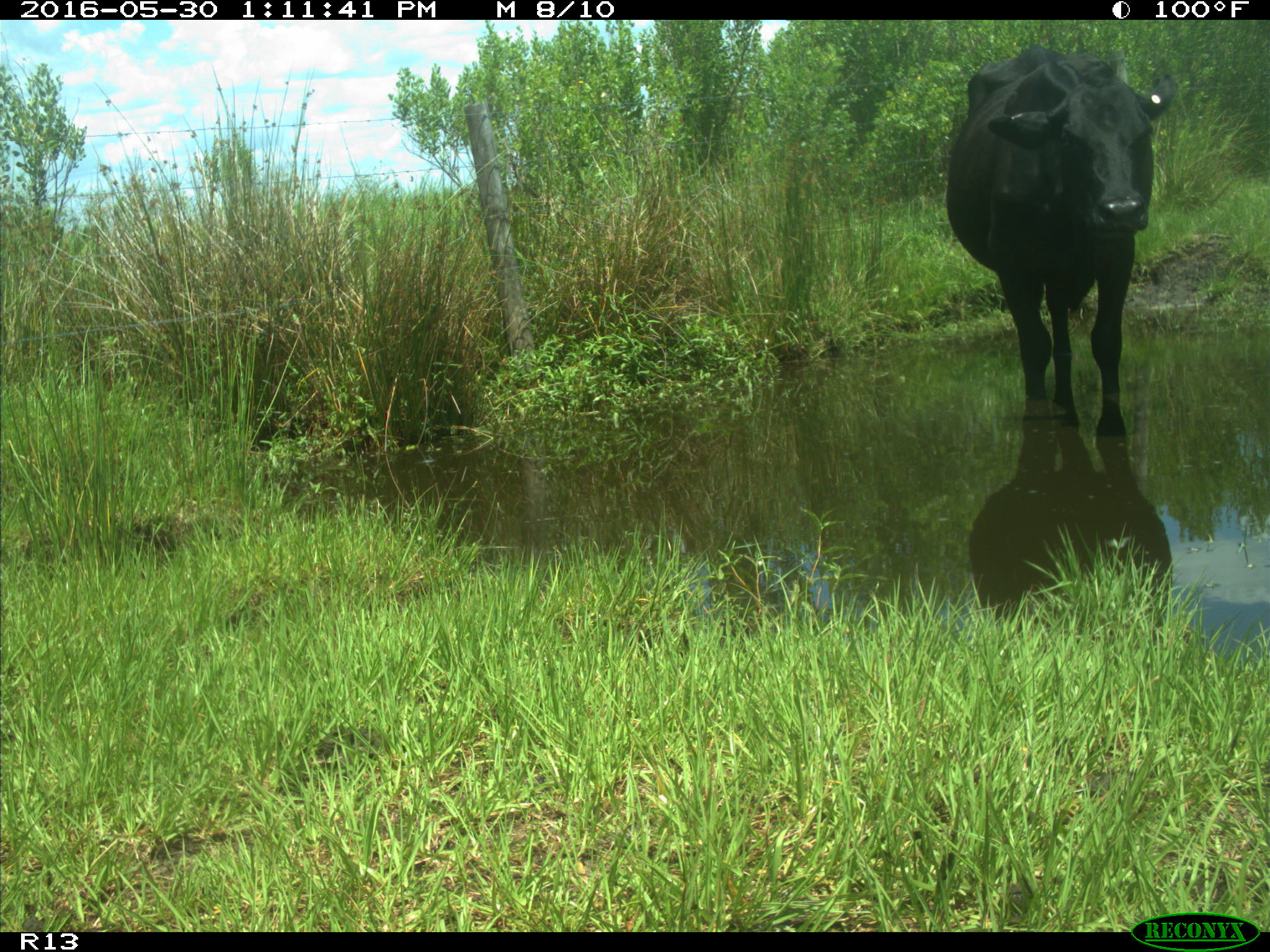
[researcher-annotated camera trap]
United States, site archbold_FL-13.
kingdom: Animalia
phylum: Chordata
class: Mammalia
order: Artiodactyla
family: Bovidae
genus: Bos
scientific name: Bos taurus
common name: domestic cow